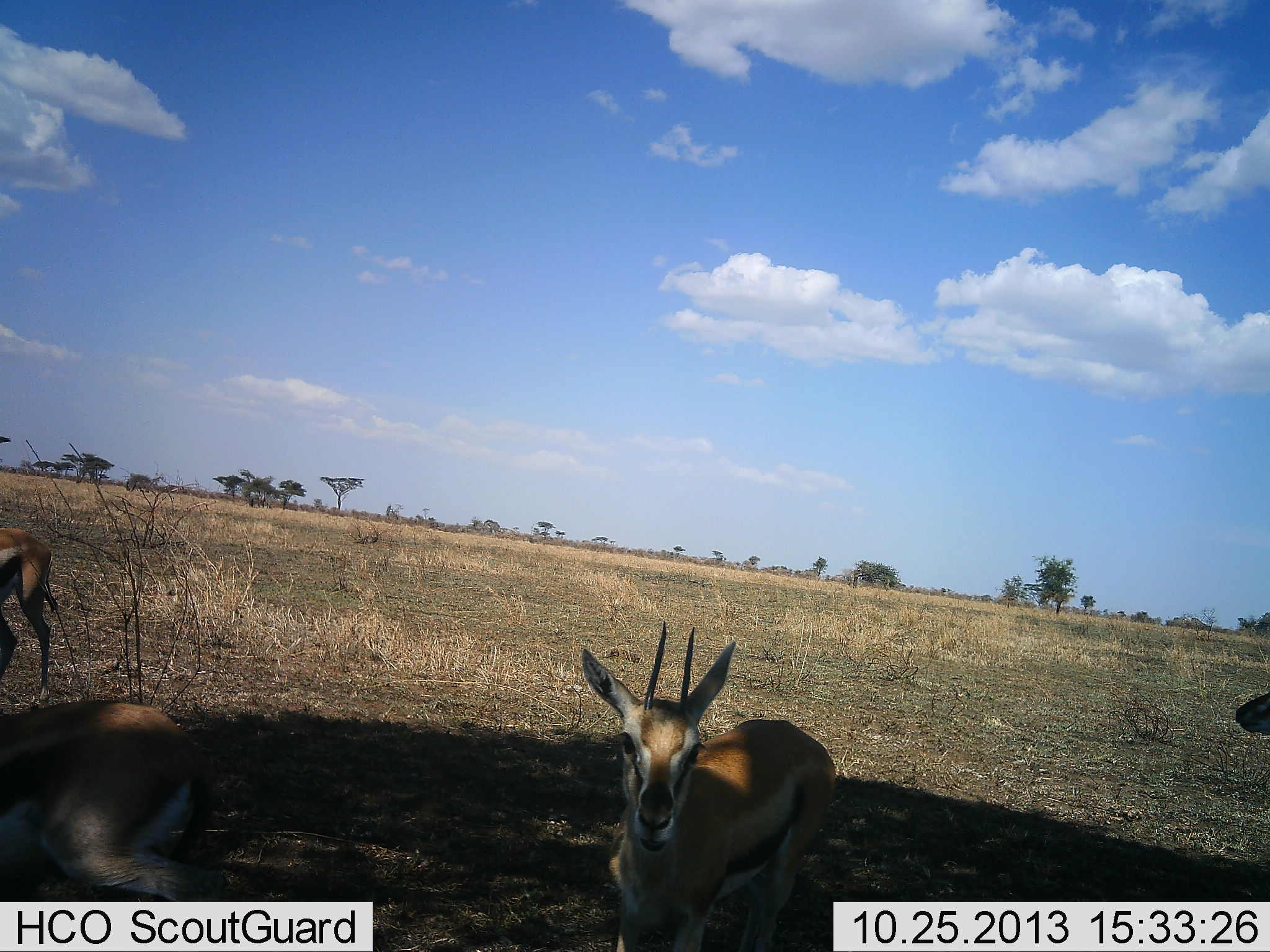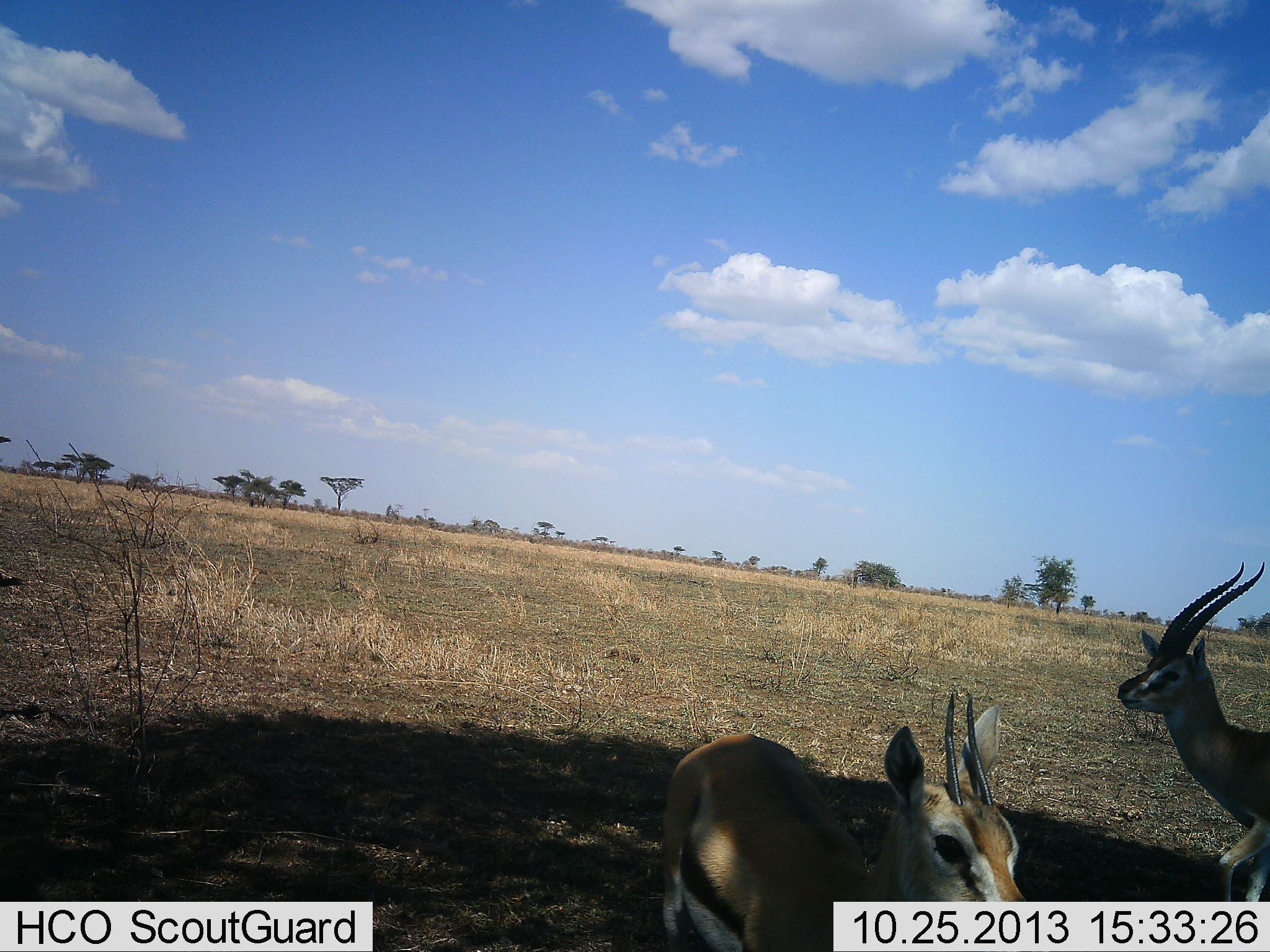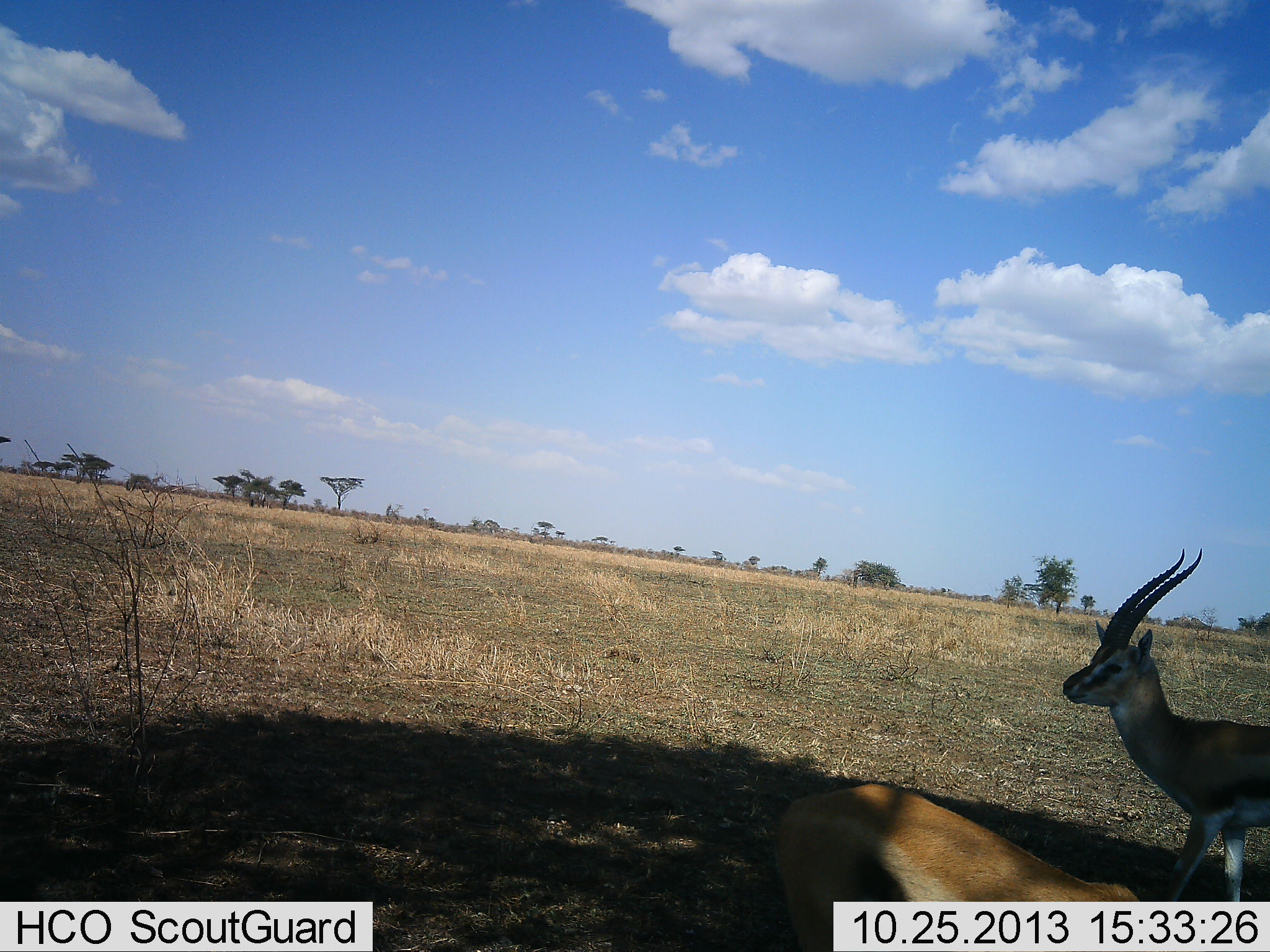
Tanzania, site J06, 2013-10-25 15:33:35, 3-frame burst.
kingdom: Animalia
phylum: Chordata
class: Mammalia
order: Artiodactyla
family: Bovidae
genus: Eudorcas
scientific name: Eudorcas thomsonii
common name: thomson's gazelle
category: gazellethomsons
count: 4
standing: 29%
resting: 0%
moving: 88%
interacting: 0%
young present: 0%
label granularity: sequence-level